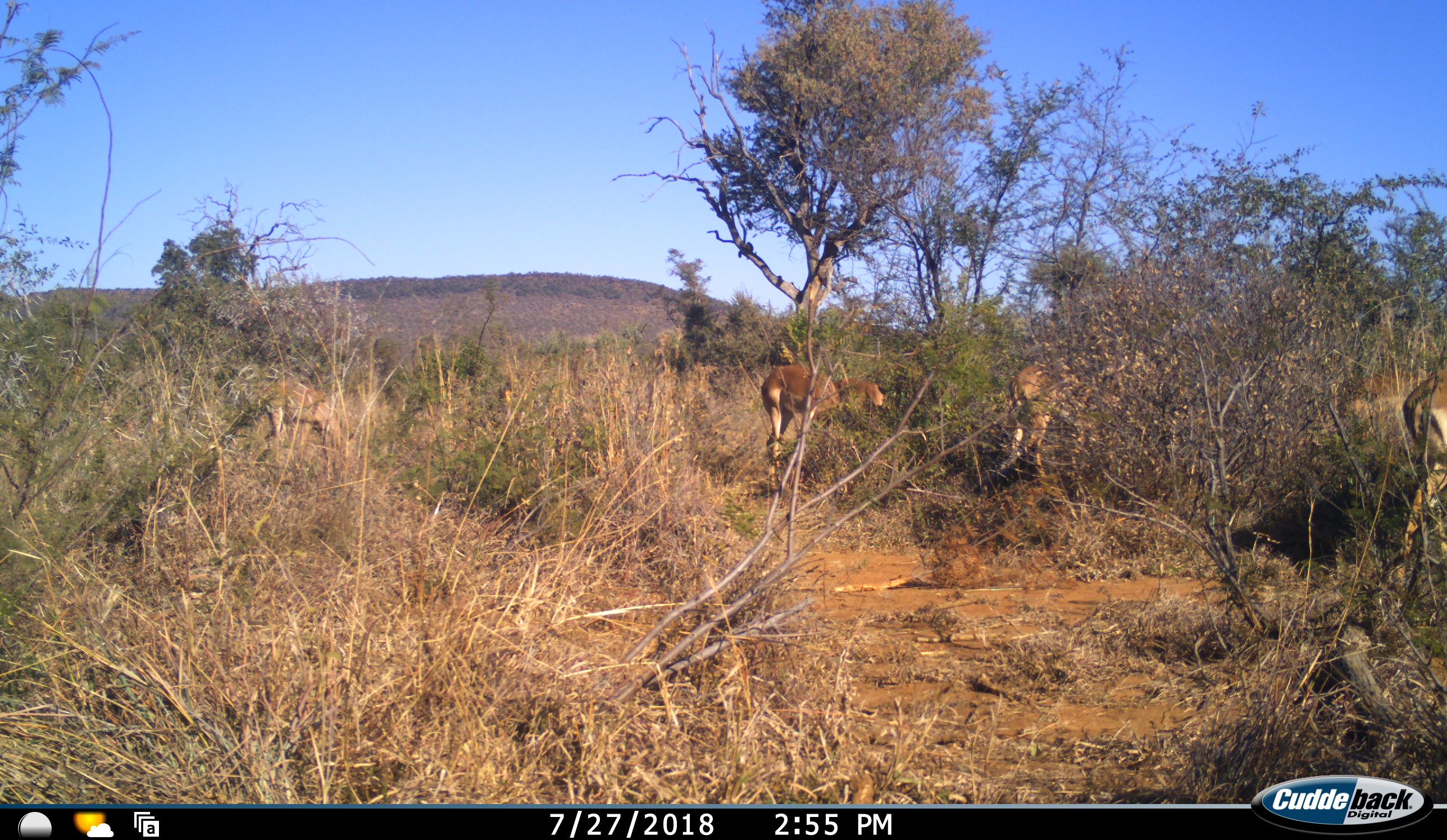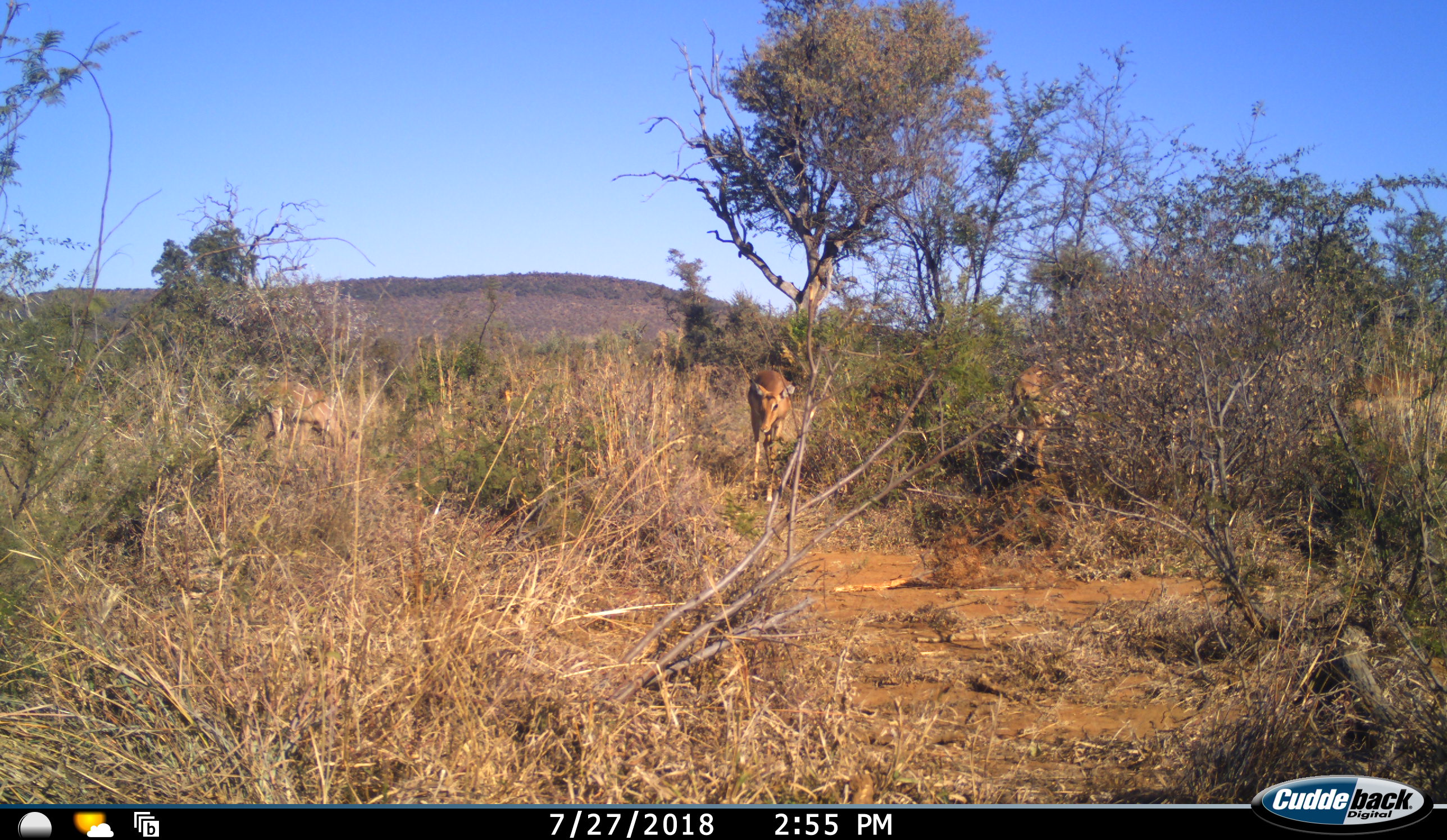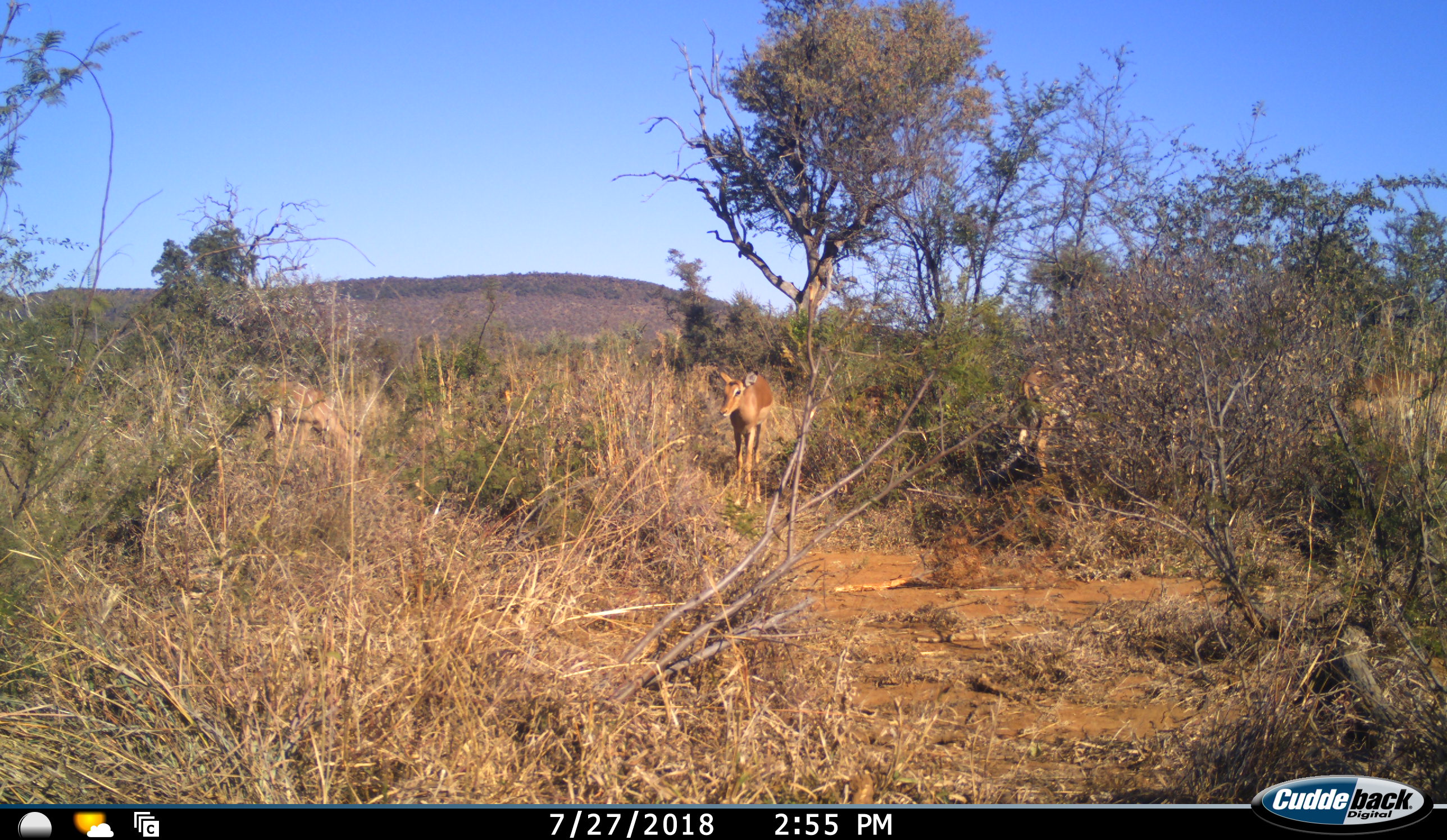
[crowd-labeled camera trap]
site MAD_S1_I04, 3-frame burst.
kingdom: Animalia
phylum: Chordata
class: Mammalia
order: Artiodactyla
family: Bovidae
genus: Aepyceros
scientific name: Aepyceros melampus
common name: impala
Impala (Aepyceros melampus), count 4. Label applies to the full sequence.